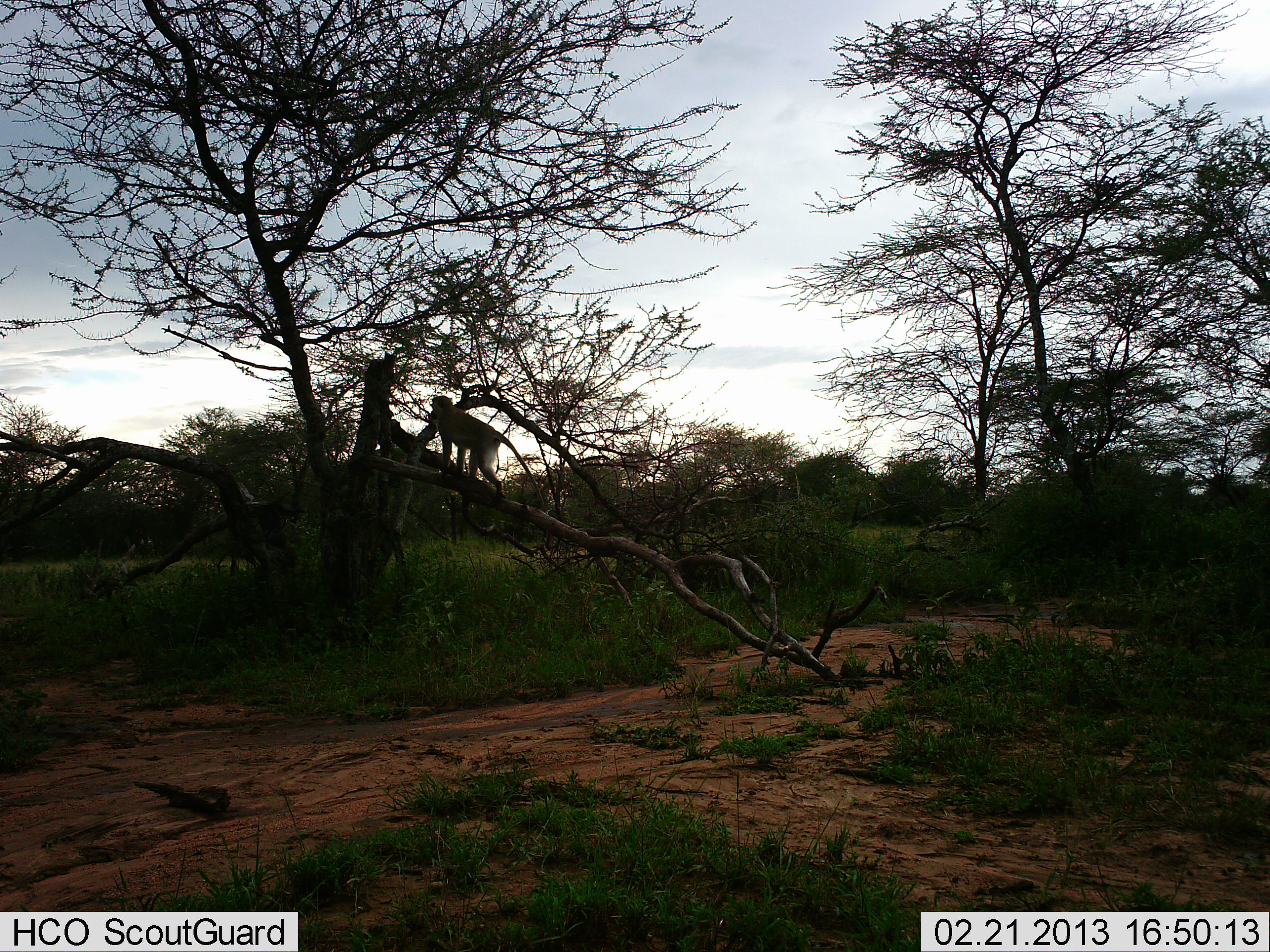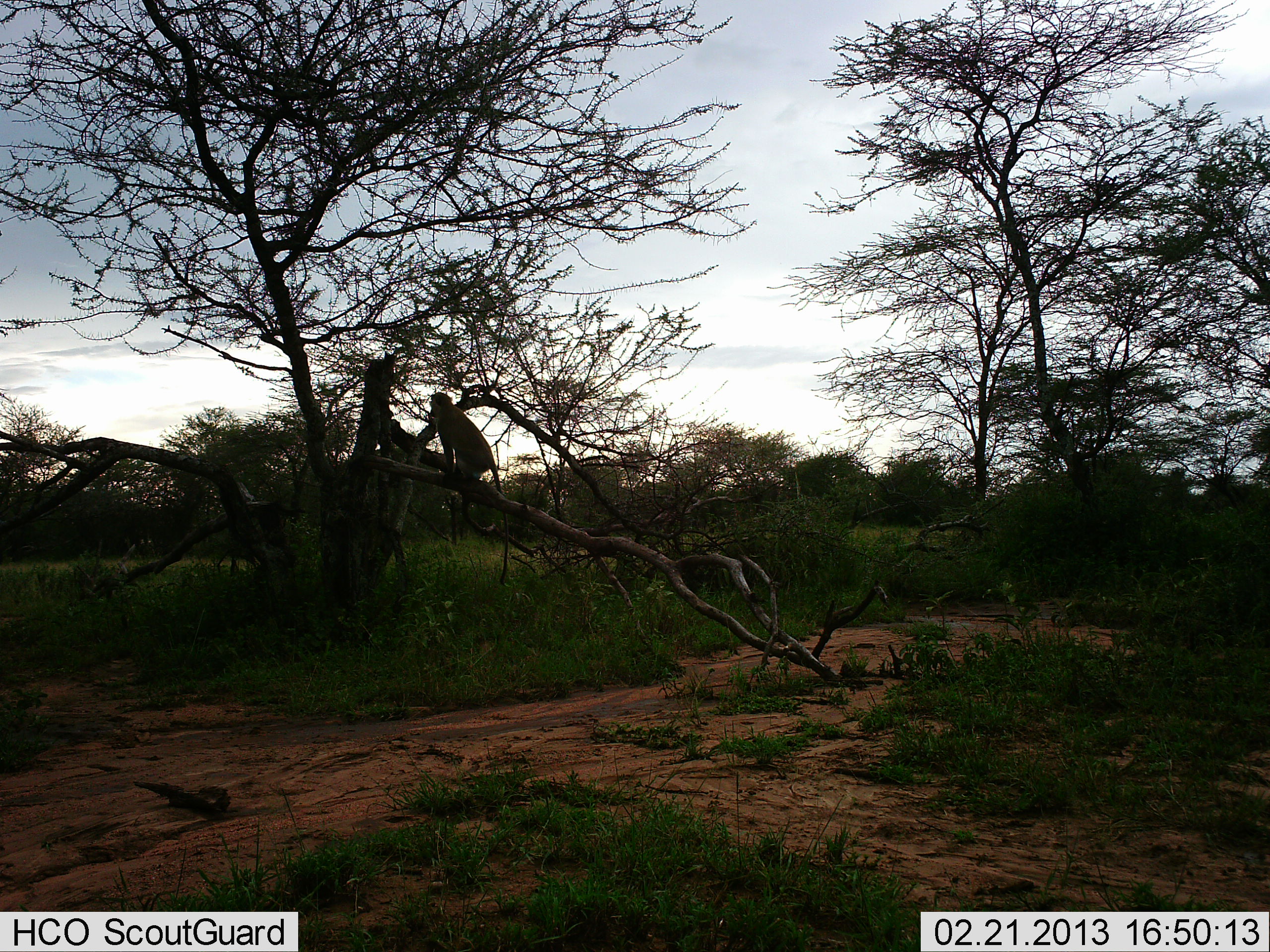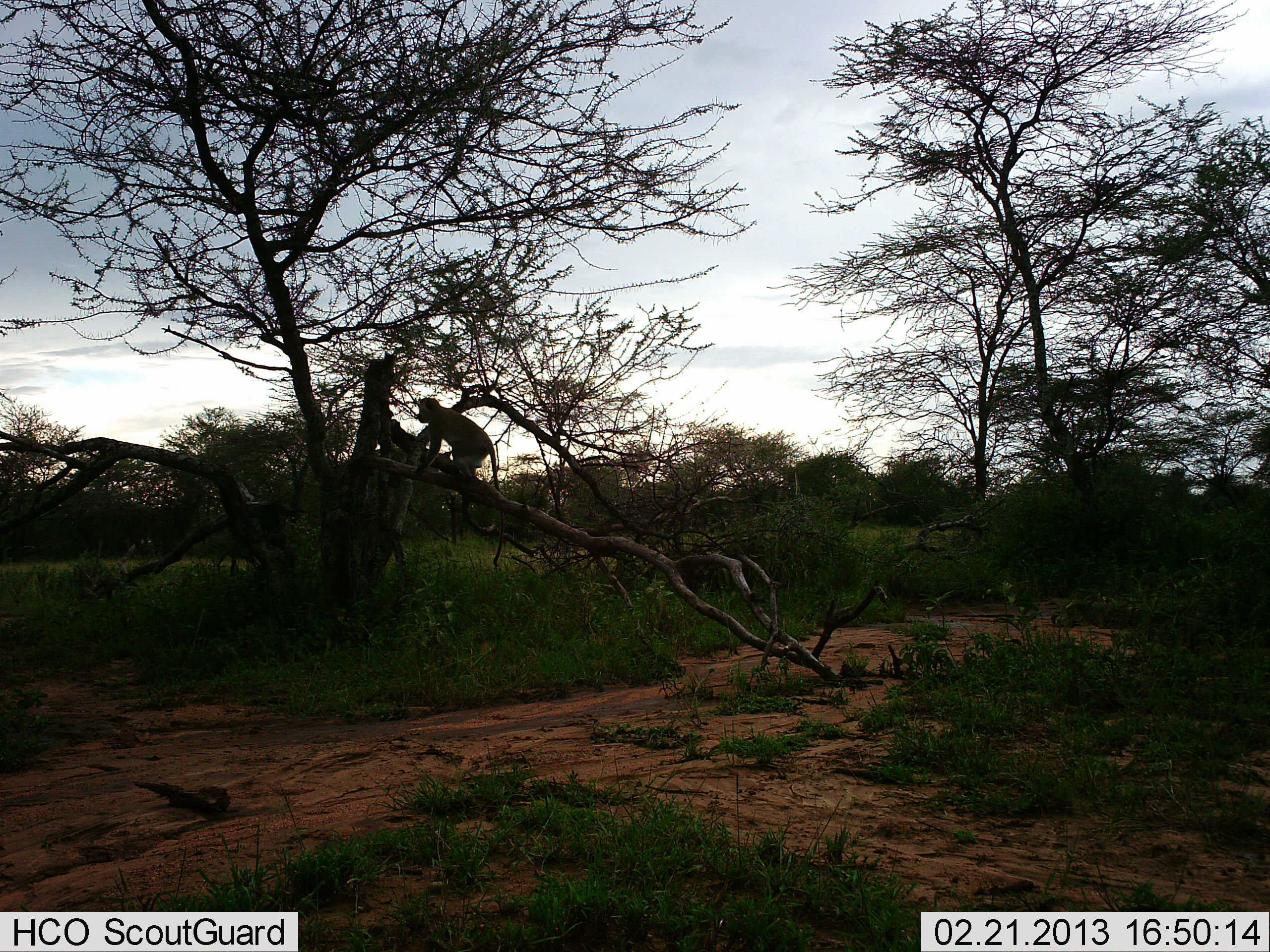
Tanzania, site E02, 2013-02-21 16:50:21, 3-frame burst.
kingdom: Animalia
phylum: Chordata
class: Mammalia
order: Primates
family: Cercopithecidae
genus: Chlorocebus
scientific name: Chlorocebus pygerythrus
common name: vervet monkey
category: monkeyvervet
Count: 1.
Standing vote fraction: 14%.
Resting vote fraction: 36%.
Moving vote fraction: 50%.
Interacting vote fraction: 0%.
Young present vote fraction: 0%.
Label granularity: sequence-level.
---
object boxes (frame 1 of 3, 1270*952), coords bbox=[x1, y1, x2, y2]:
animal: bbox=[431, 394, 549, 514]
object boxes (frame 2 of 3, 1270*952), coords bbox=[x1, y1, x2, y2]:
animal: bbox=[429, 392, 547, 586]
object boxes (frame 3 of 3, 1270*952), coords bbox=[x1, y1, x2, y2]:
animal: bbox=[417, 396, 506, 568]